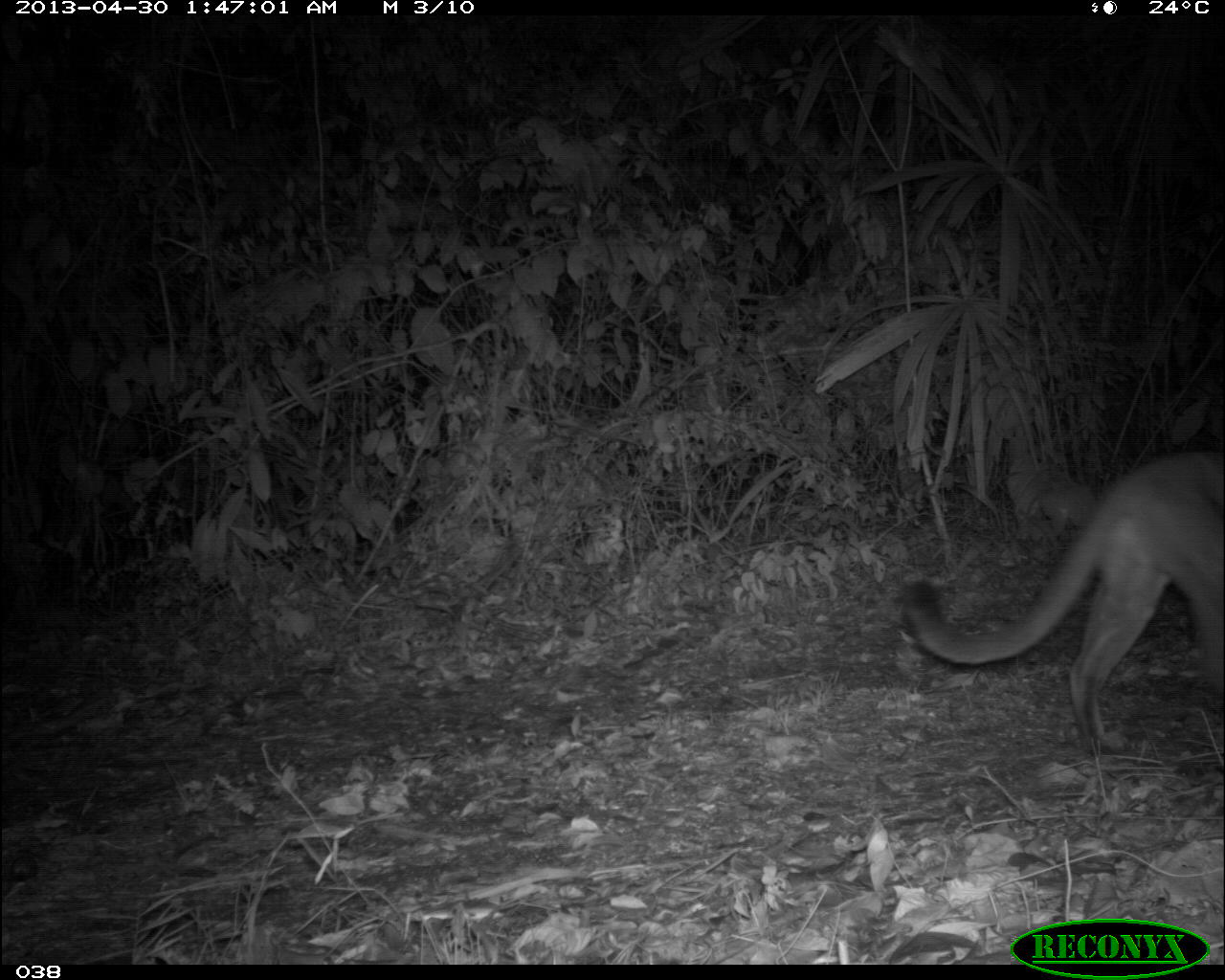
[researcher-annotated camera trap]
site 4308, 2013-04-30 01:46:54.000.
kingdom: Animalia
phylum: Chordata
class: Mammalia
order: Carnivora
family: Felidae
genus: Puma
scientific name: Puma concolor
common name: mountain lion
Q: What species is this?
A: Puma concolor (mountain lion).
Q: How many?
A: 1.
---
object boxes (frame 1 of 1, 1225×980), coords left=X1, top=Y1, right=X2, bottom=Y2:
puma concolor: left=898, top=442, right=1225, bottom=752